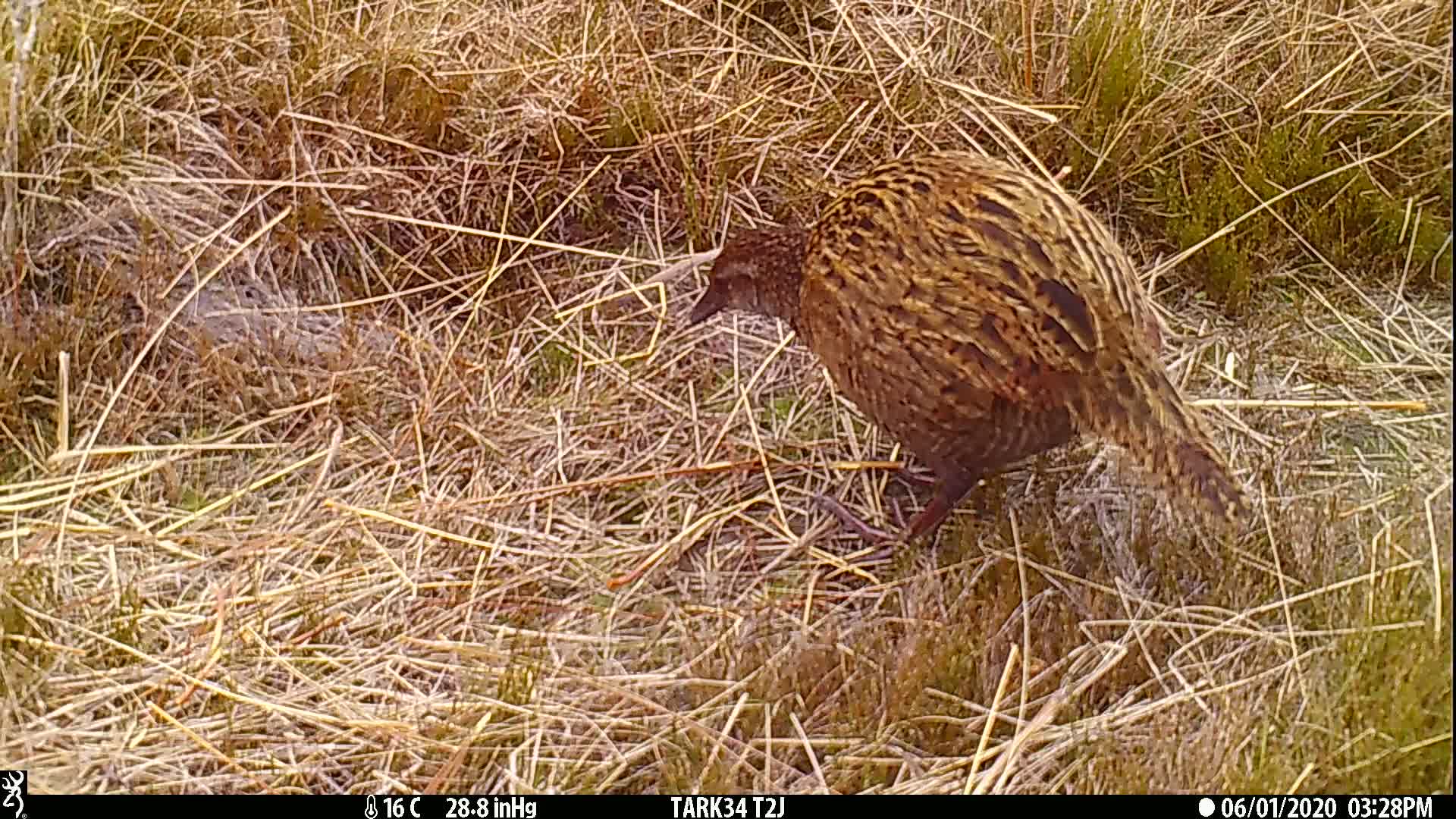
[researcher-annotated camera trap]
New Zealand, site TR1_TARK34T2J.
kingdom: Animalia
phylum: Chordata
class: Aves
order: Gruiformes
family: Rallidae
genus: Gallirallus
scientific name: Gallirallus australis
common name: weka